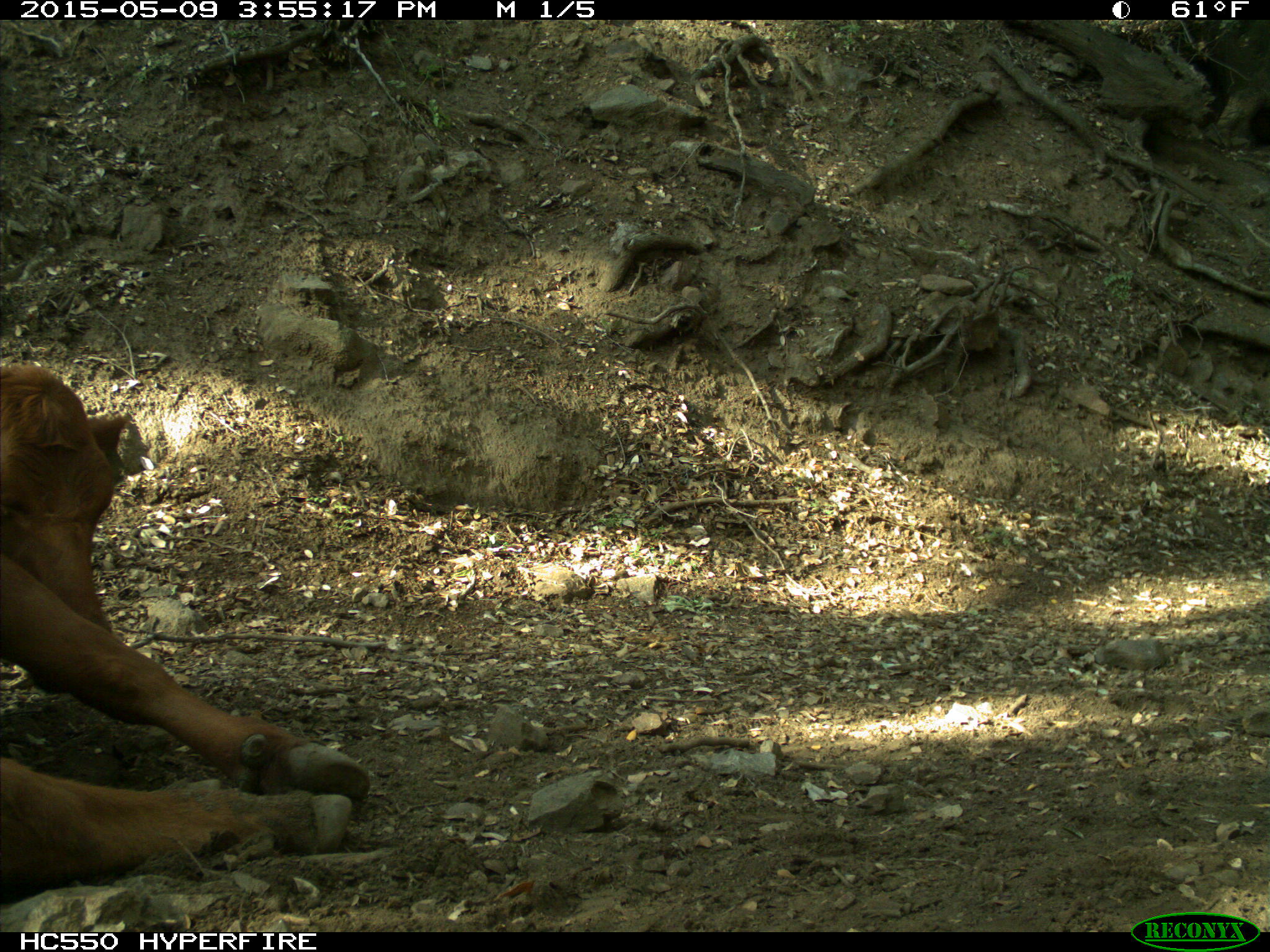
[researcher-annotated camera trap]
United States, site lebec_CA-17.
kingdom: Animalia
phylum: Chordata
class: Mammalia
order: Artiodactyla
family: Bovidae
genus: Bos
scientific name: Bos taurus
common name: domestic cow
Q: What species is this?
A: Bos taurus (domestic cow).